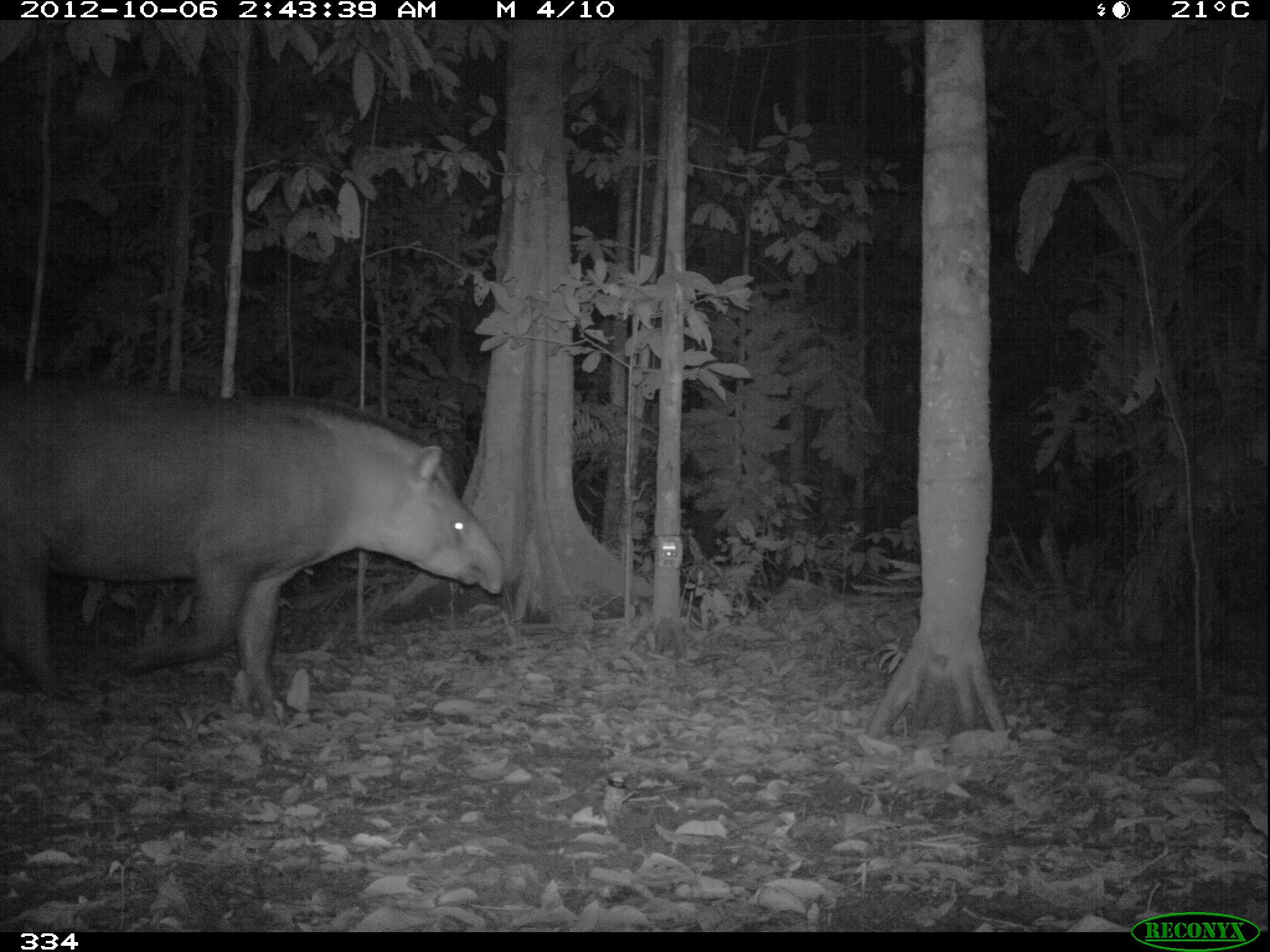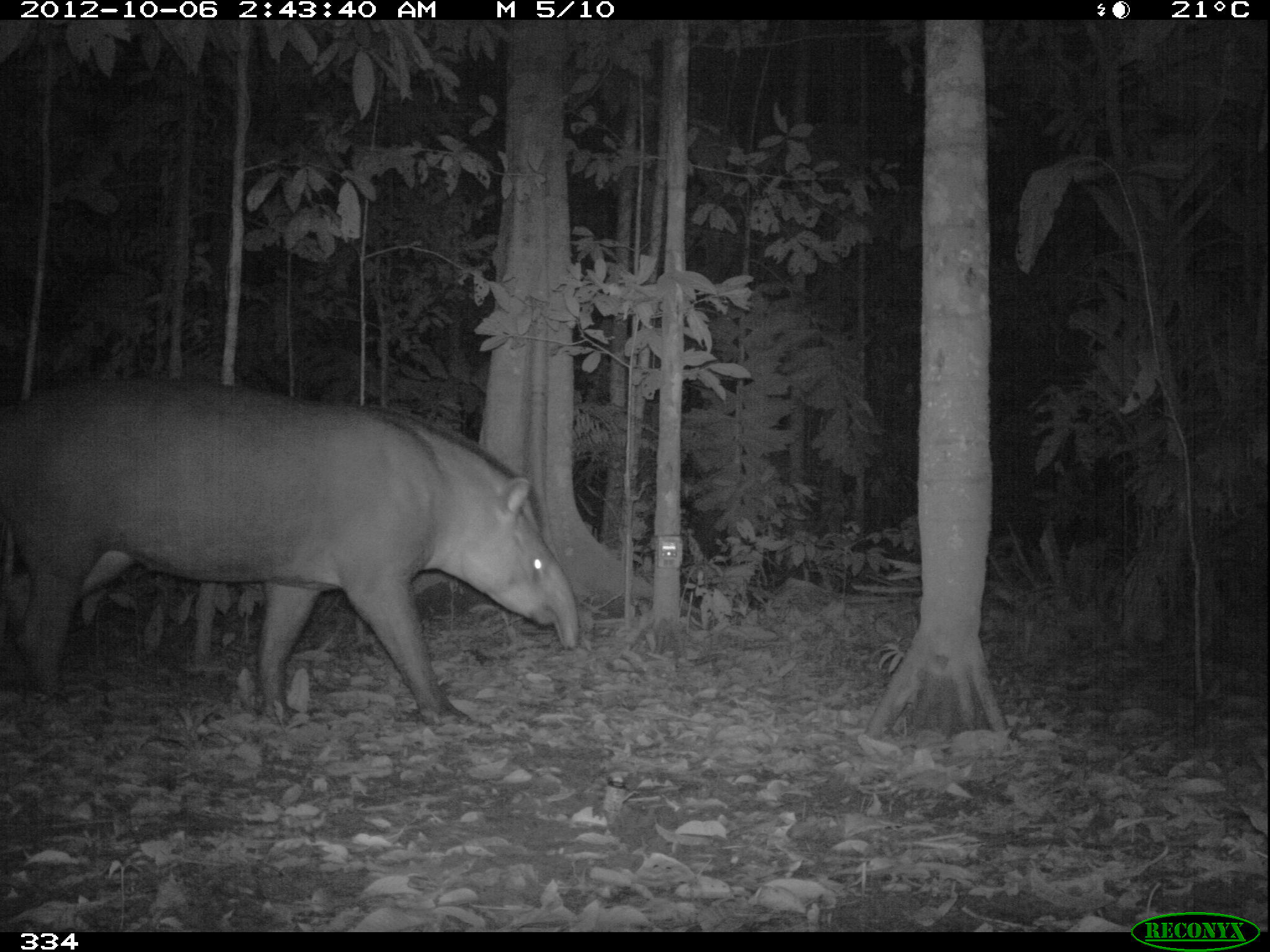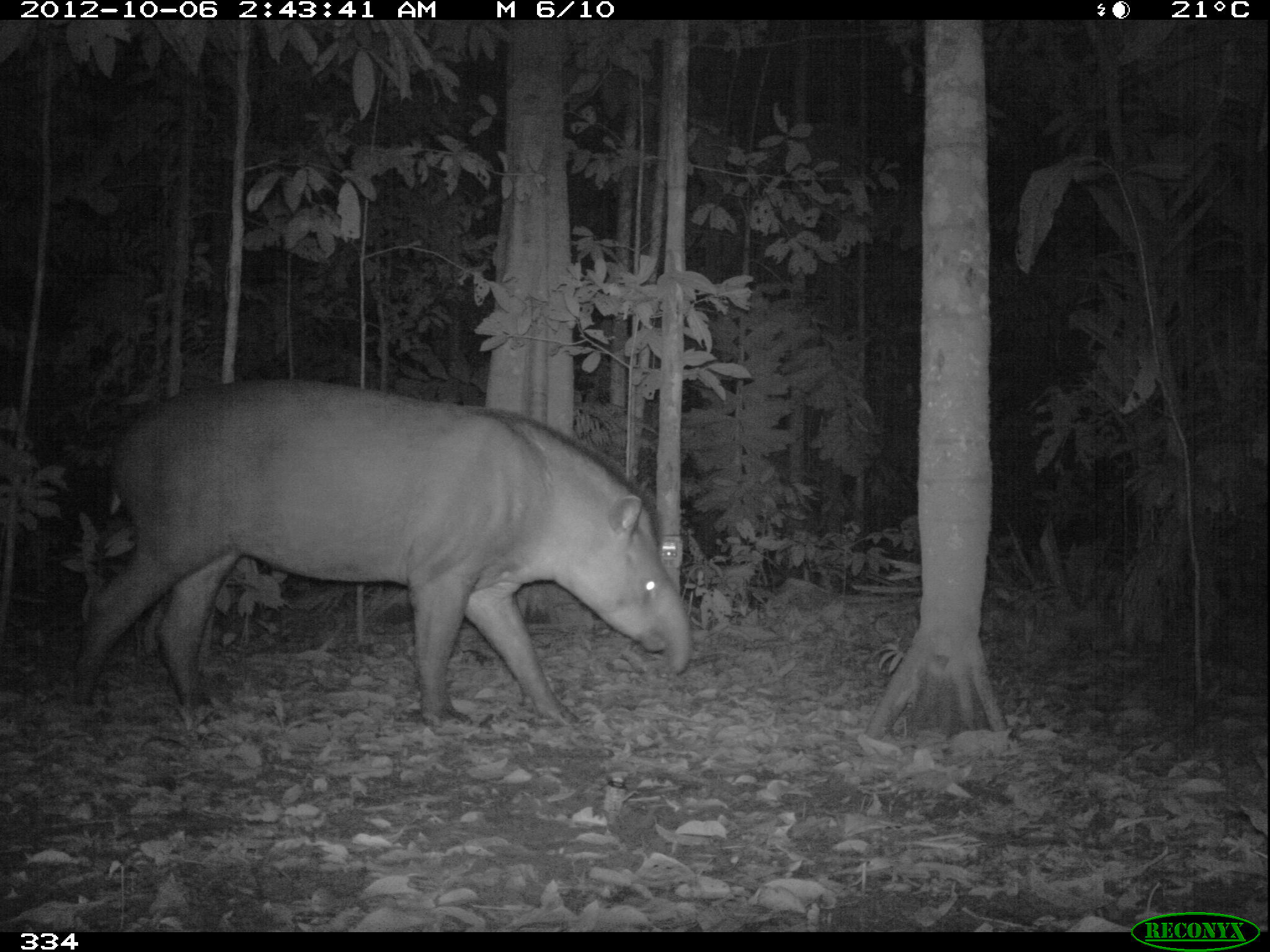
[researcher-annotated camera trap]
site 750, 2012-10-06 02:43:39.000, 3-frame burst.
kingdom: Animalia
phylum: Chordata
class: Mammalia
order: Perissodactyla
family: Tapiridae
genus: Tapirus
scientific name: Tapirus terrestris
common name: south american tapir